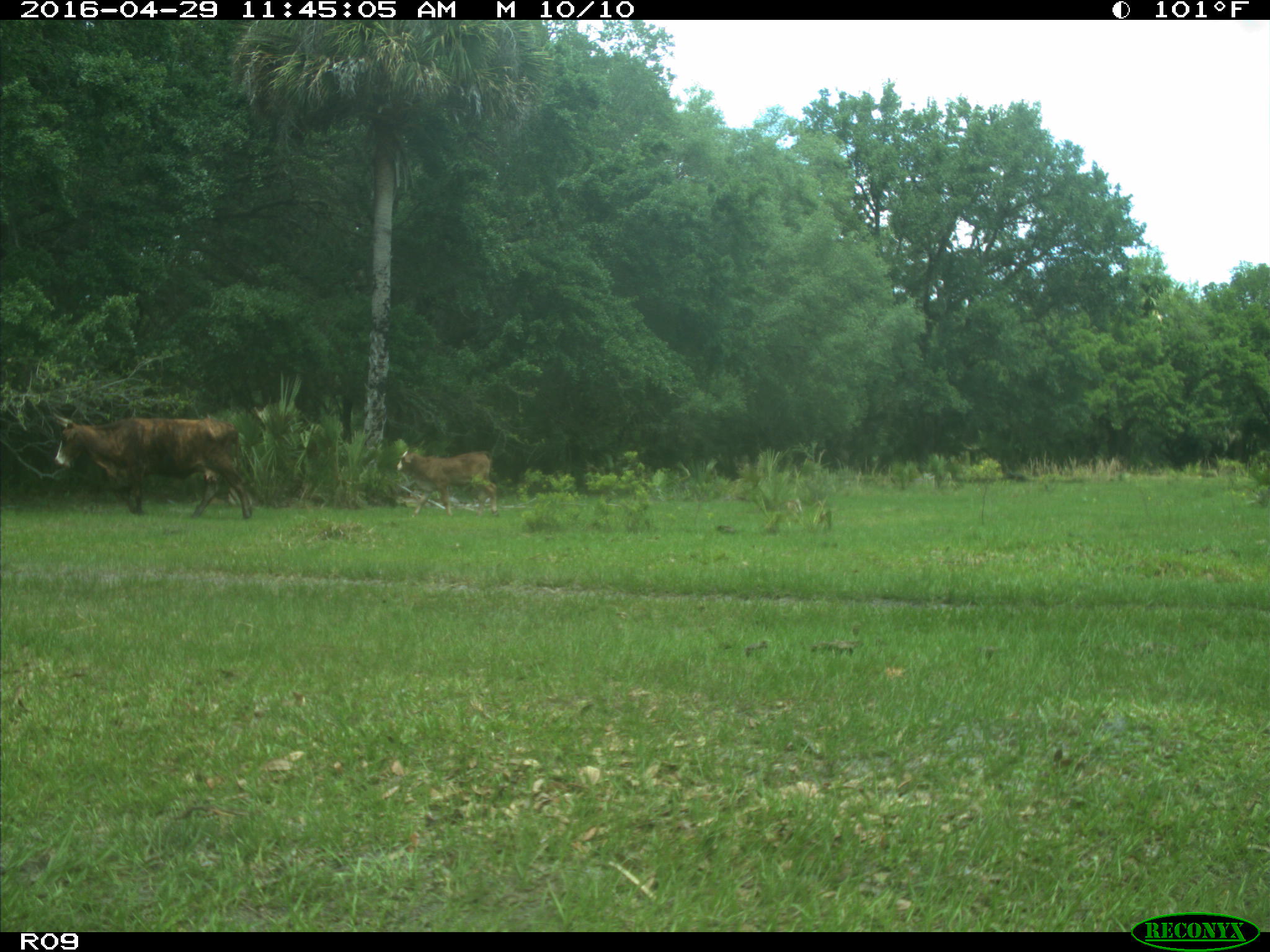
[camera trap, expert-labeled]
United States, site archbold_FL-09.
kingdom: Animalia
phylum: Chordata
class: Mammalia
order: Artiodactyla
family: Bovidae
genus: Bos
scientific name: Bos taurus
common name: domestic cow